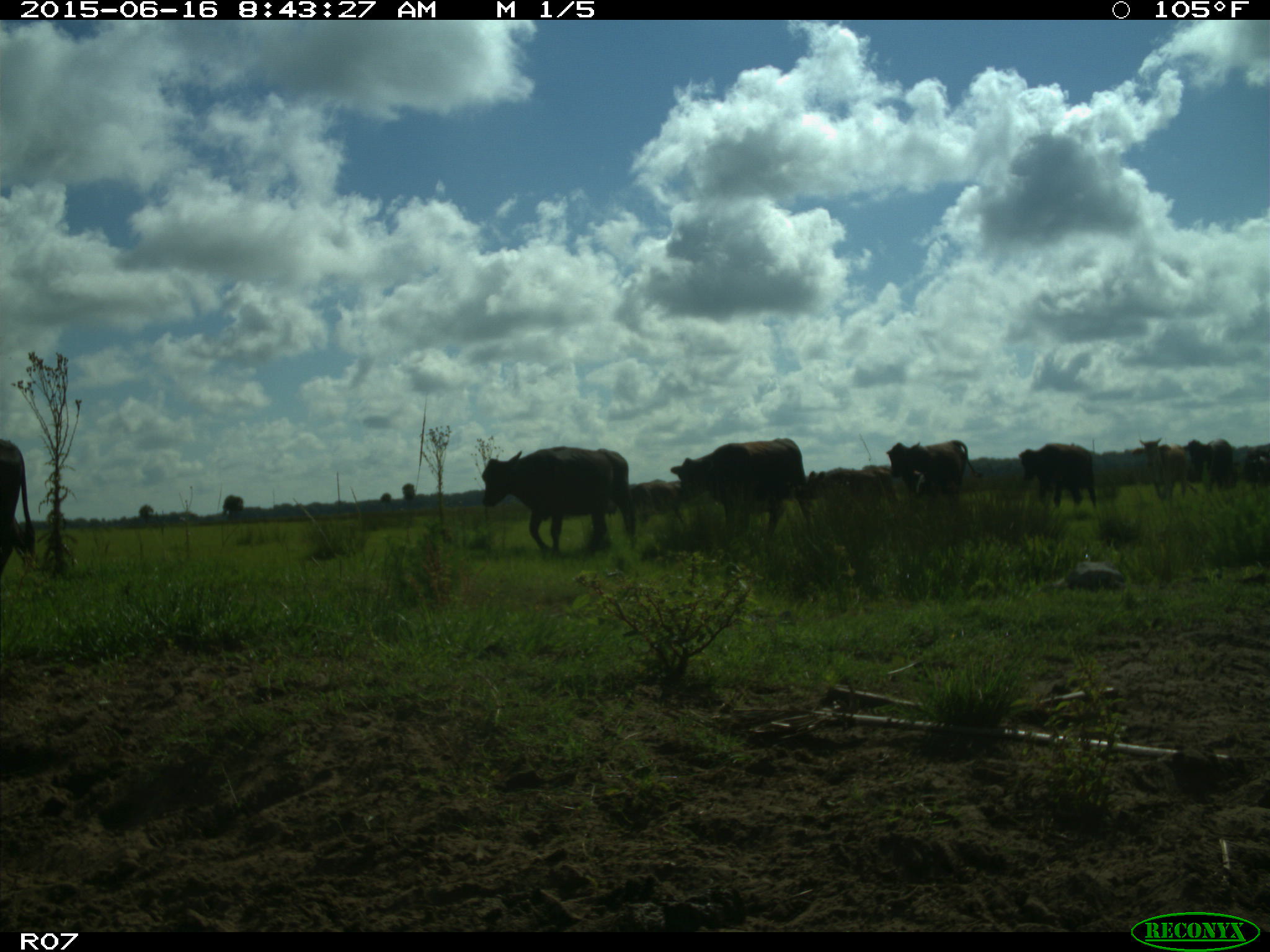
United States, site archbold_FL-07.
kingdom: Animalia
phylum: Chordata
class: Mammalia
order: Artiodactyla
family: Bovidae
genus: Bos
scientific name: Bos taurus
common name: domestic cow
Bos taurus (domestic cow).